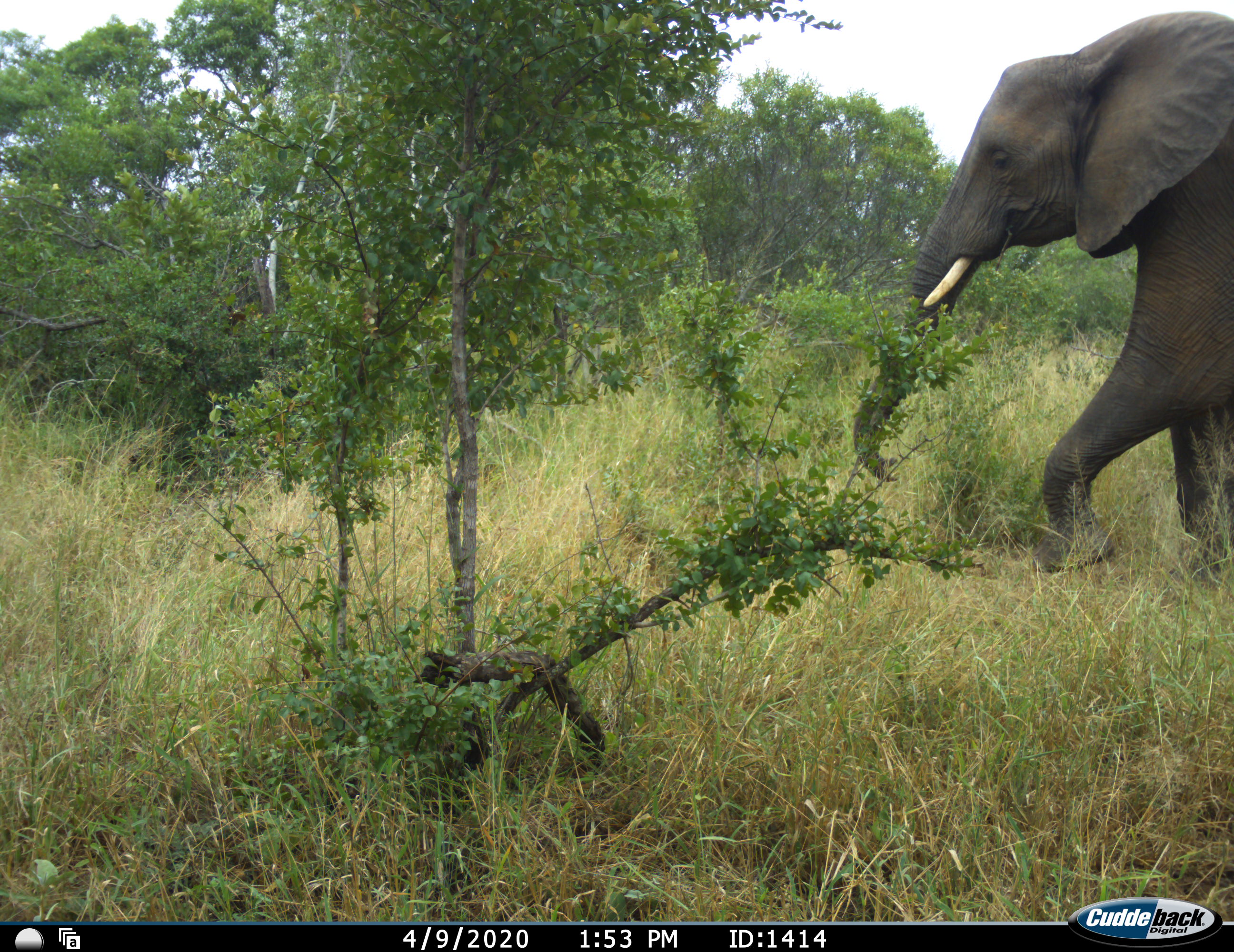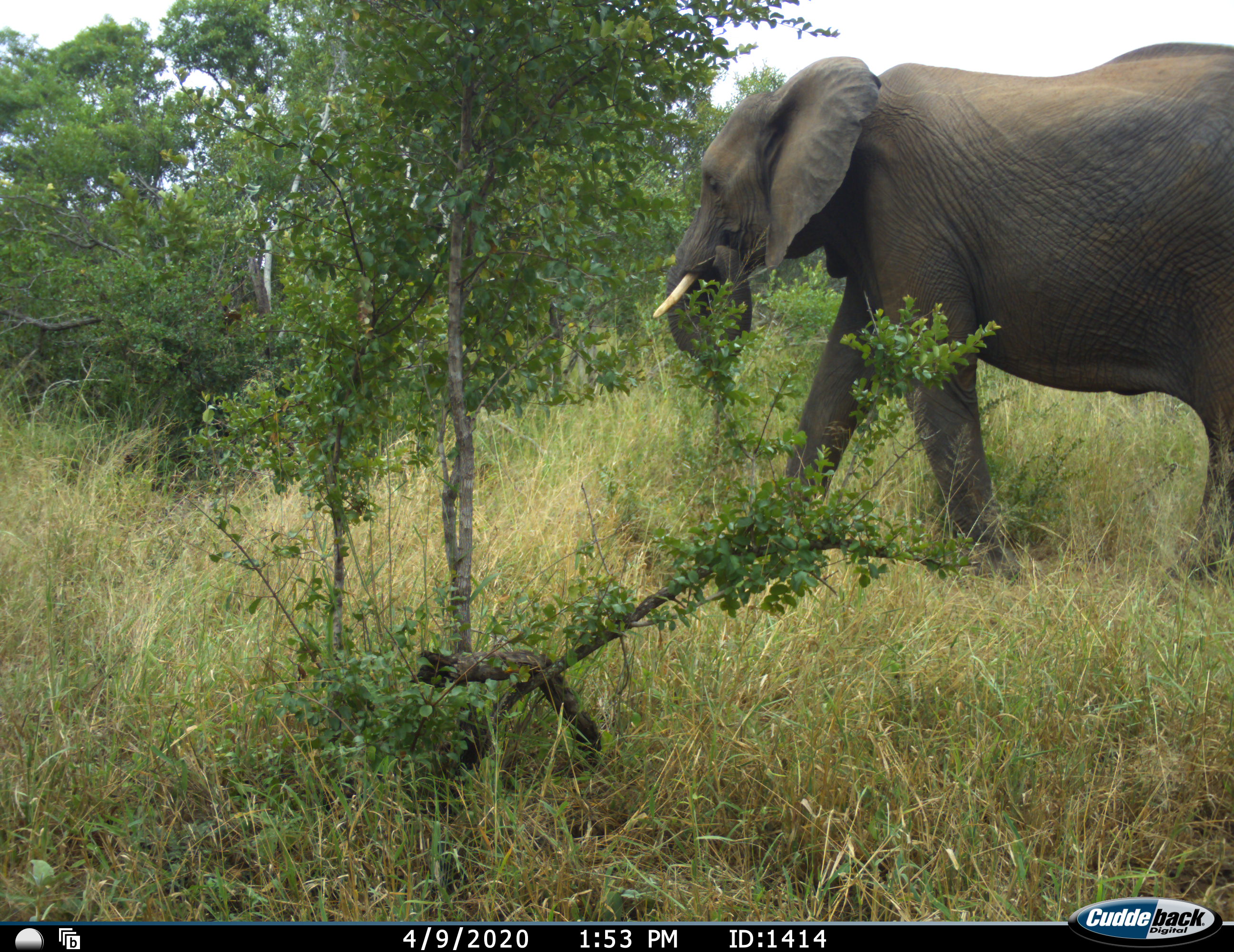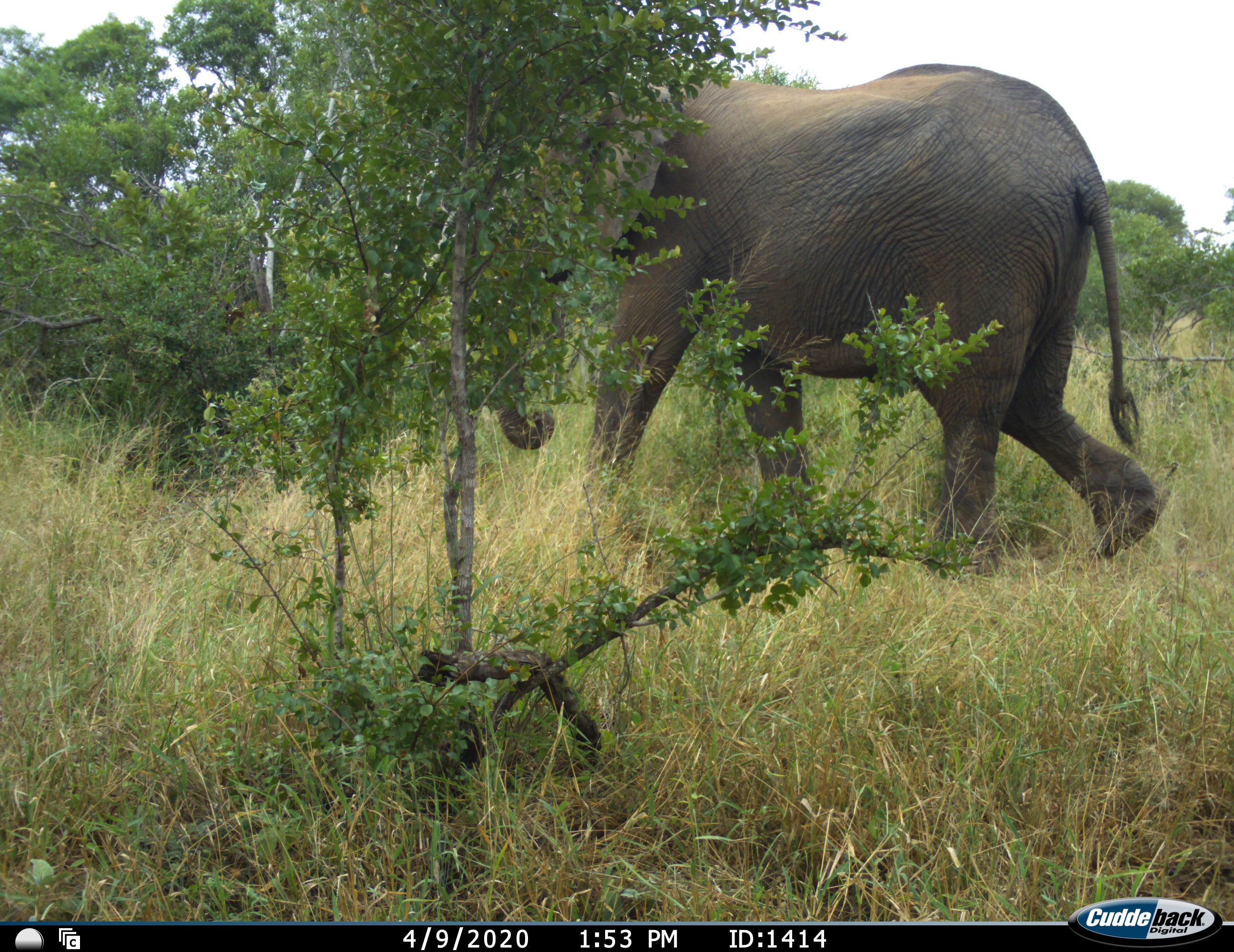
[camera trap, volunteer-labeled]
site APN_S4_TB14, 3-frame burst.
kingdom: Animalia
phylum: Chordata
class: Mammalia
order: Proboscidea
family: Elephantidae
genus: Loxodonta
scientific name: Loxodonta africana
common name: african bush elephant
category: elephant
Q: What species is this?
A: Elephant (african bush elephant) (Loxodonta africana).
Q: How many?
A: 1.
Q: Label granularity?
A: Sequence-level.